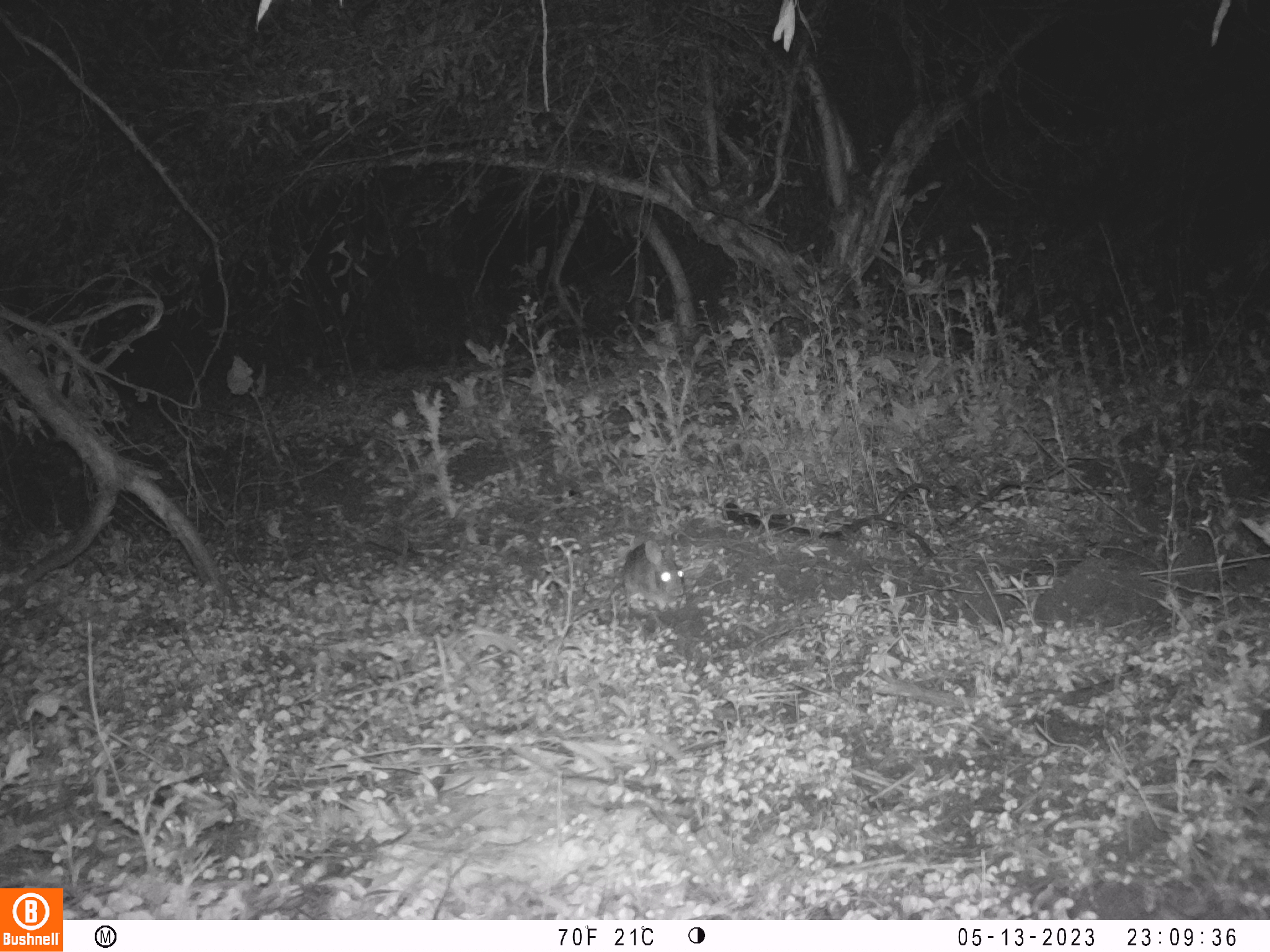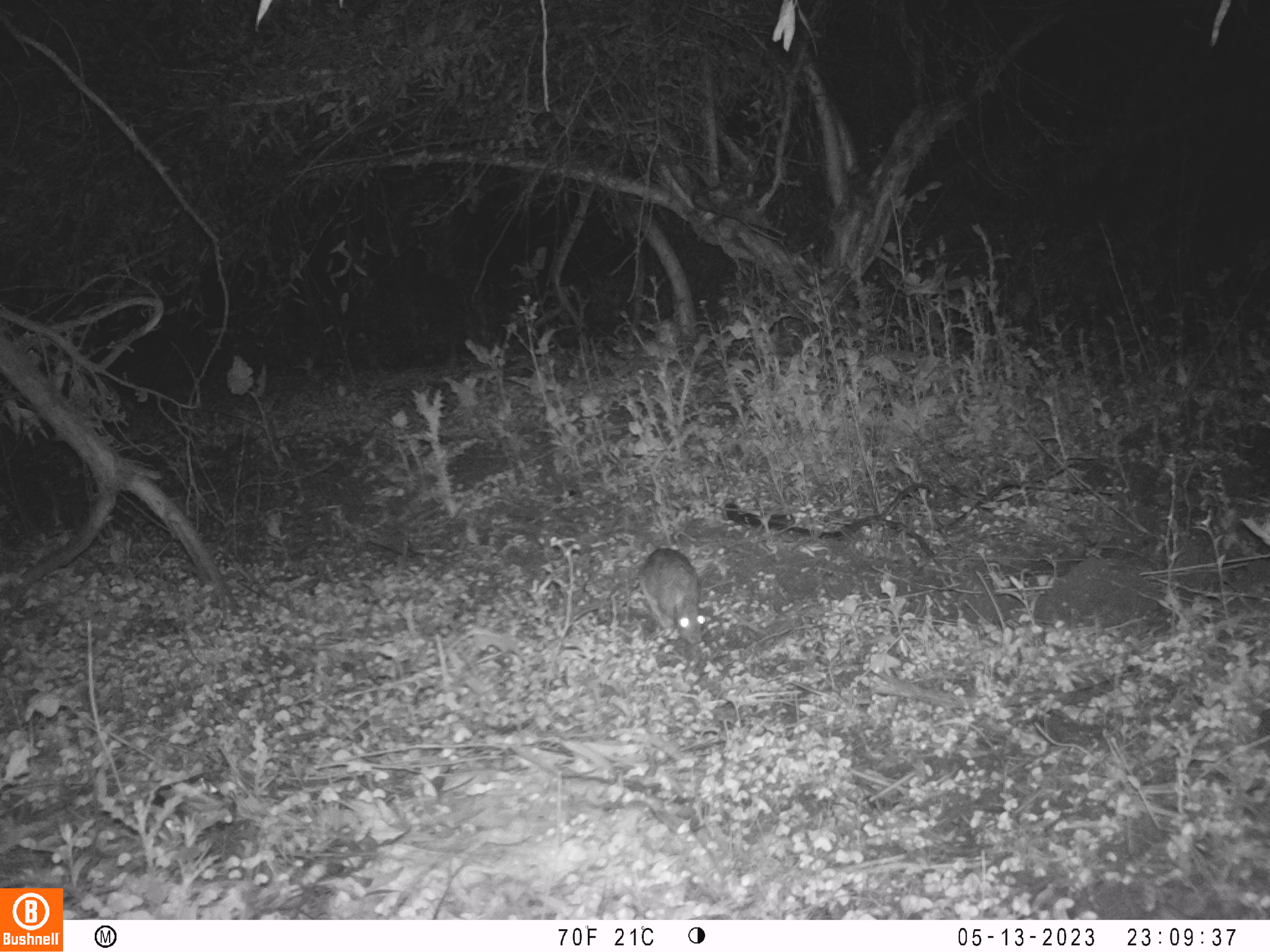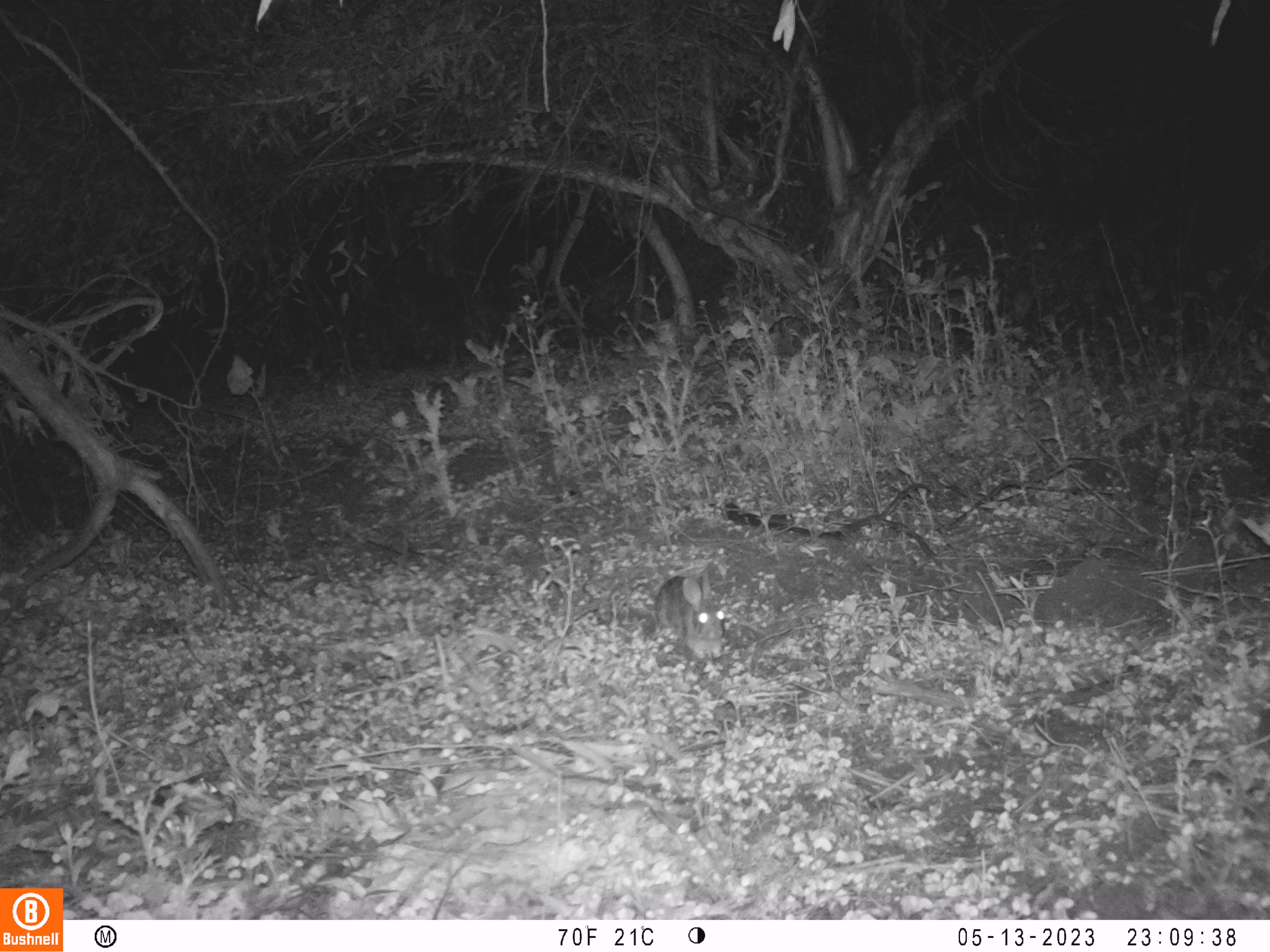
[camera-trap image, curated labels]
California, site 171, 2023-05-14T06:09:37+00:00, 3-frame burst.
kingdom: Animalia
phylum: Chordata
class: Mammalia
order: Lagomorpha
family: Leporidae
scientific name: Leporidae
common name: rabbit